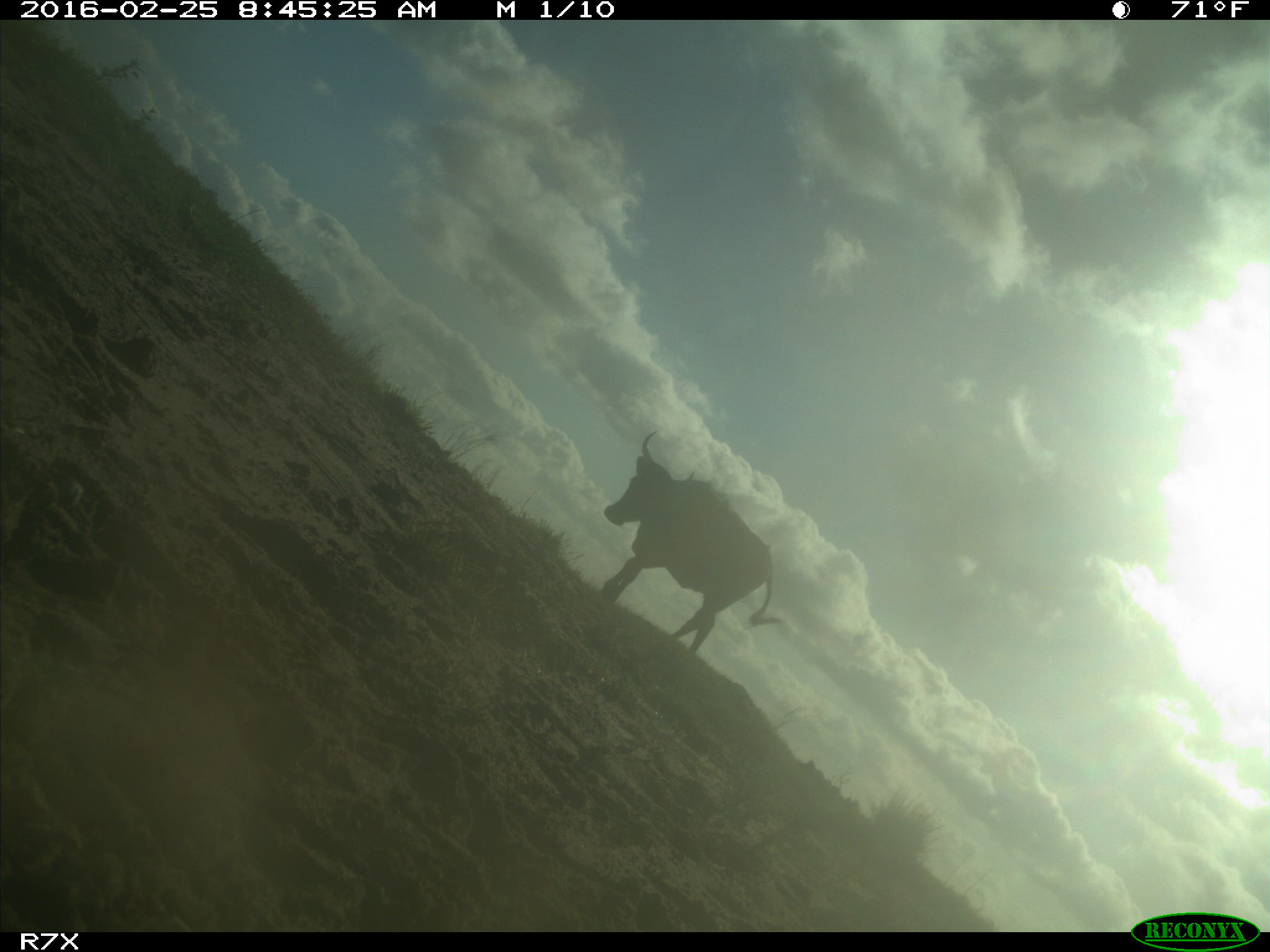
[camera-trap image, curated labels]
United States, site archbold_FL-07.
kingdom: Animalia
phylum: Chordata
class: Mammalia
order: Artiodactyla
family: Bovidae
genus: Bos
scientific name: Bos taurus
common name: domestic cow